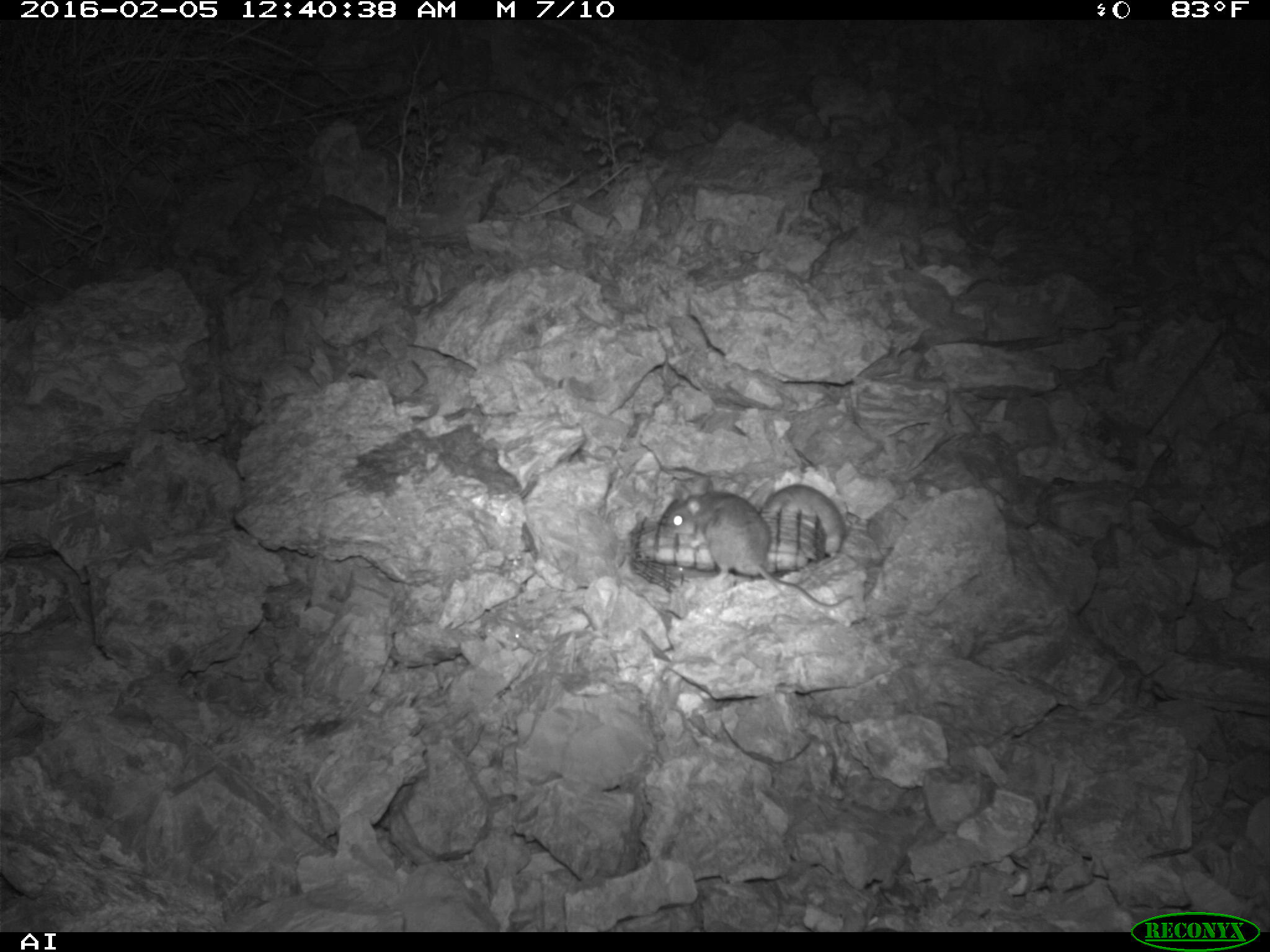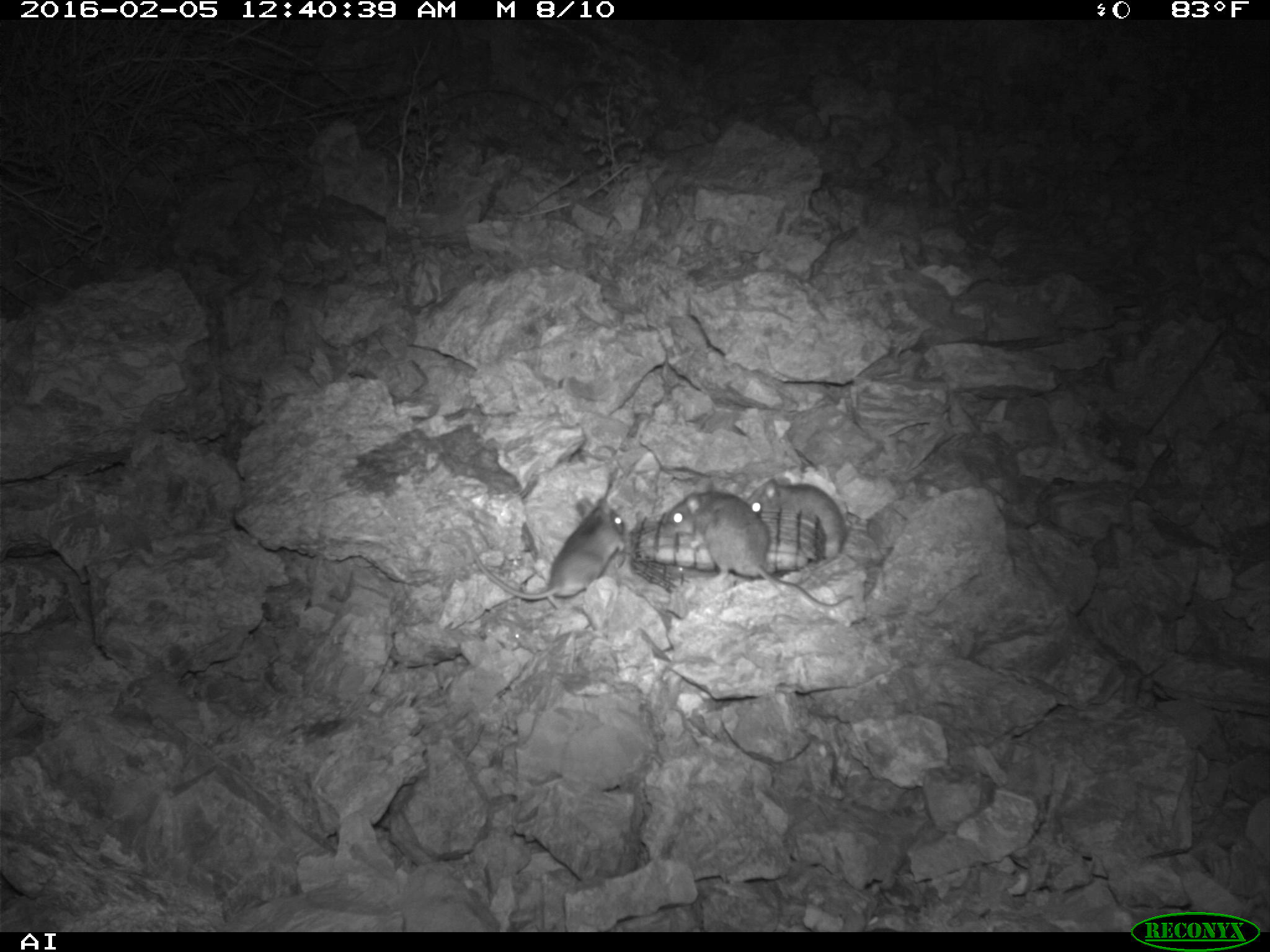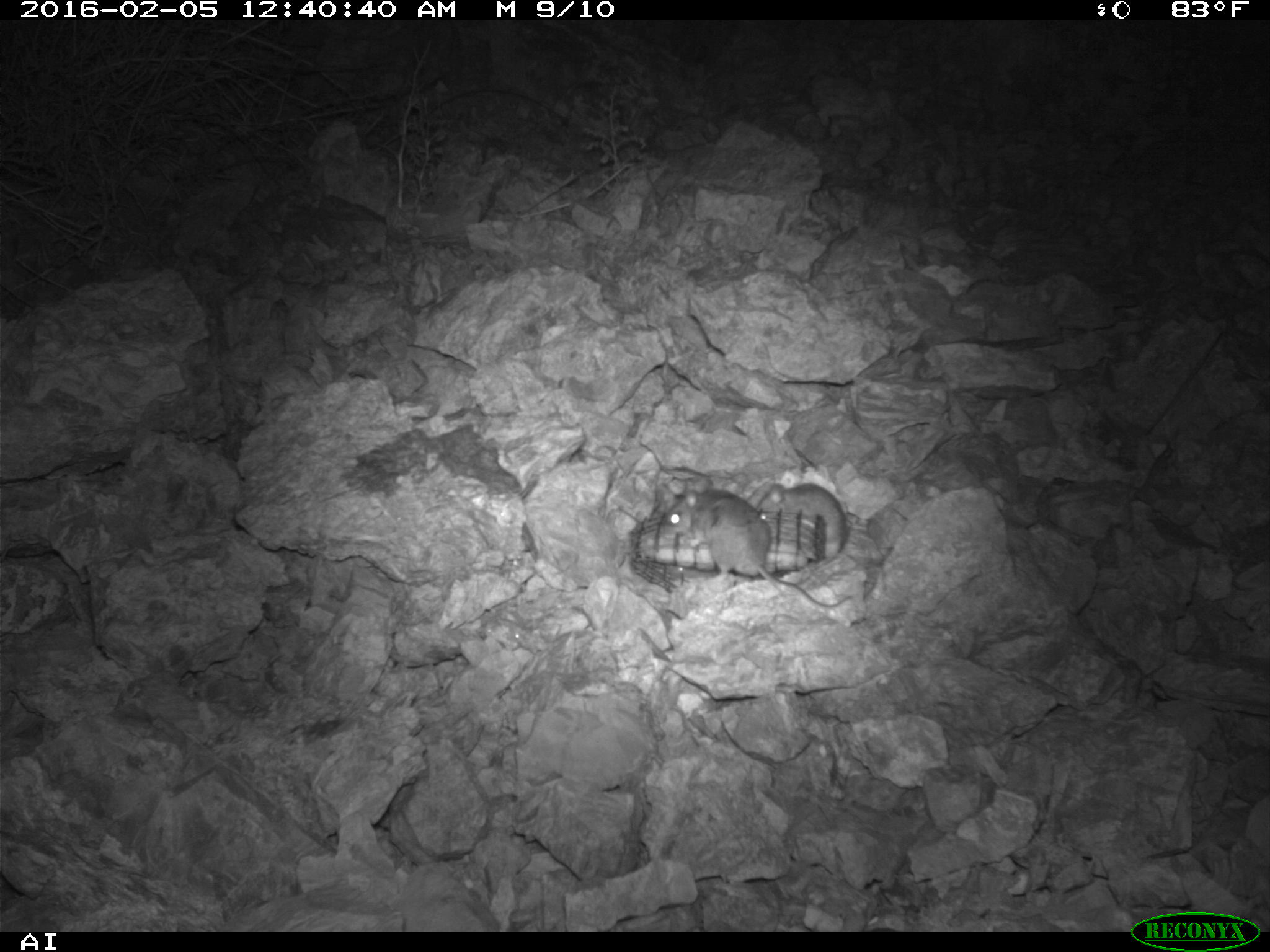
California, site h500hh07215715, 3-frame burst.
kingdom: Animalia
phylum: Chordata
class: Mammalia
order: Rodentia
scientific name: Rodentia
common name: rodent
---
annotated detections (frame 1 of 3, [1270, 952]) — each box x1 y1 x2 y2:
rodent: 656 474 854 610; 757 483 846 558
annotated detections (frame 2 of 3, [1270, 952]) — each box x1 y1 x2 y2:
rodent: 664 476 855 608; 465 495 626 609; 745 477 848 560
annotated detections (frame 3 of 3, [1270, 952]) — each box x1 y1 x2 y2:
rodent: 662 488 850 610; 750 484 847 557